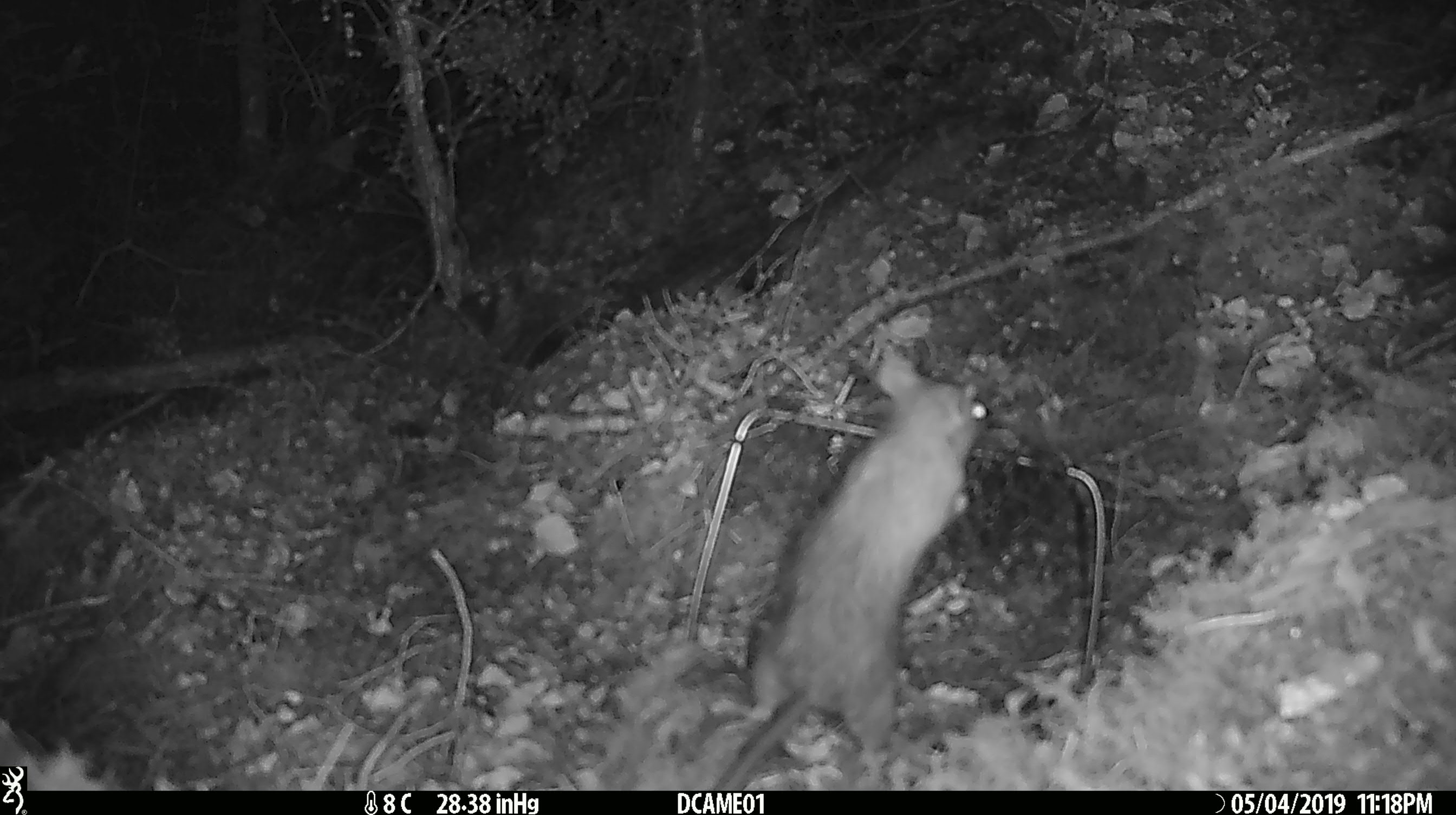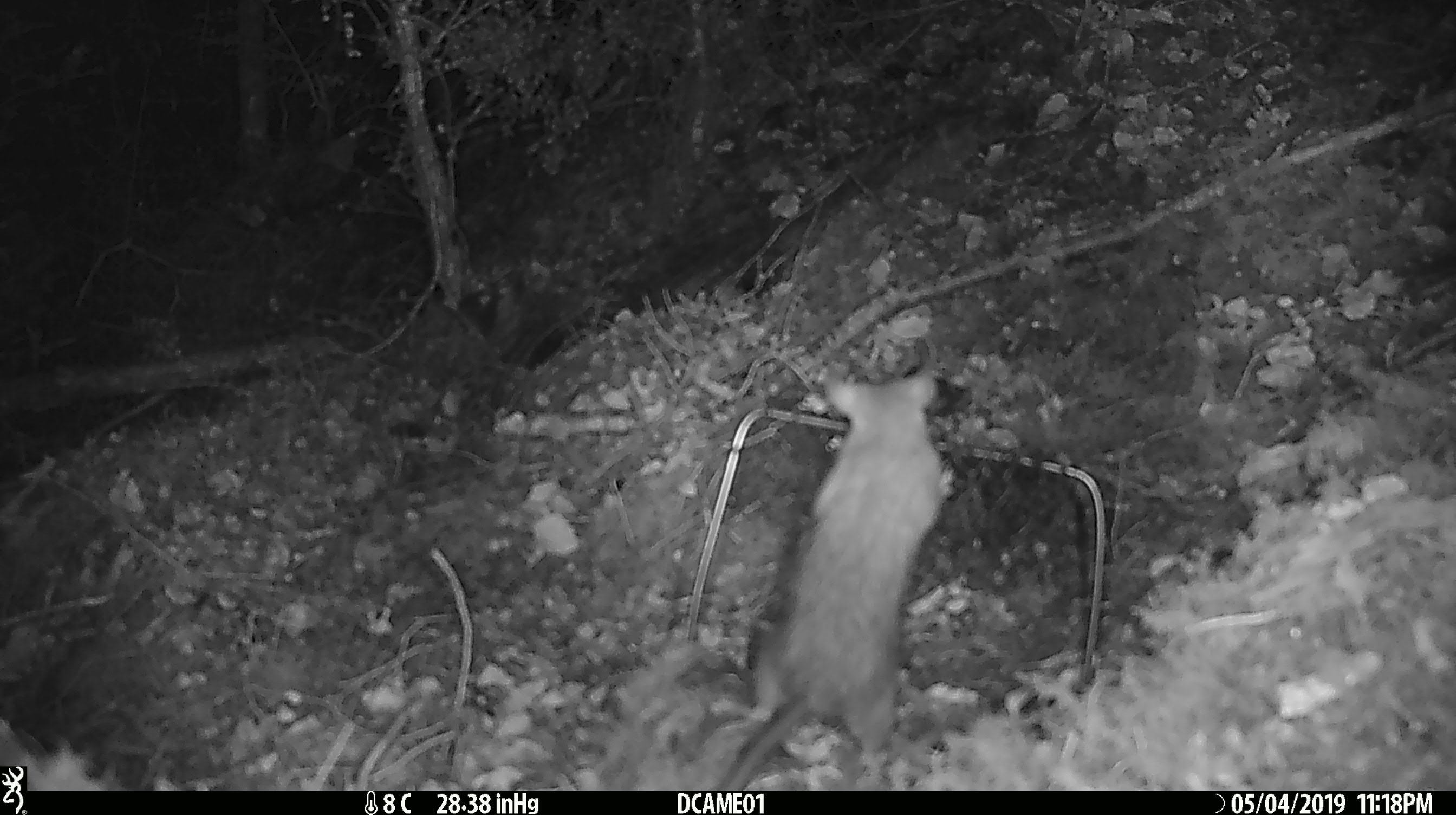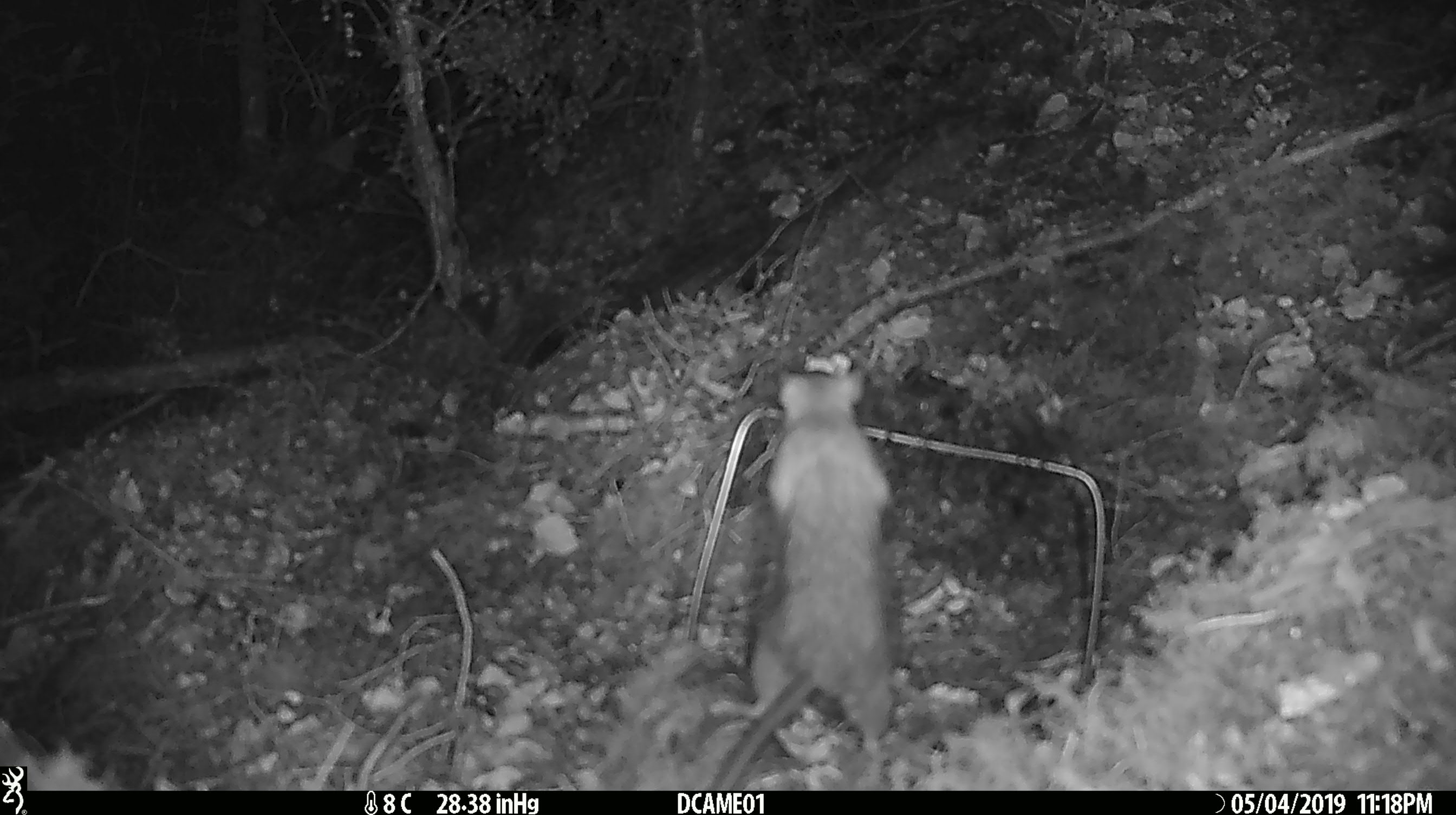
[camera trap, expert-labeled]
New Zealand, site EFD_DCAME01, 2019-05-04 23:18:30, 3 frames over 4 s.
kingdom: Animalia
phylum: Chordata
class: Mammalia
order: Rodentia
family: Muridae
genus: Rattus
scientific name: Rattus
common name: rat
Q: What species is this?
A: Rat (Rattus).